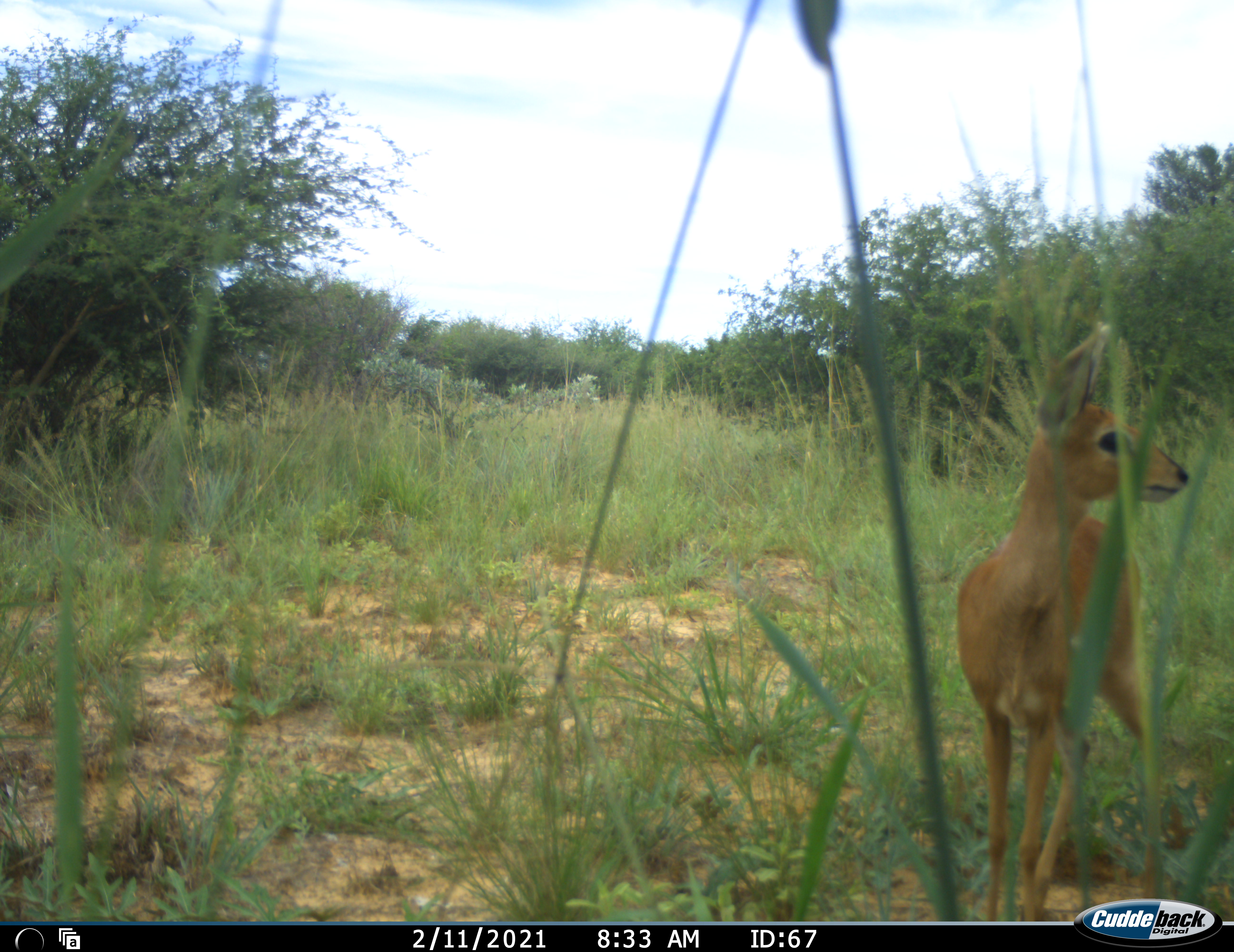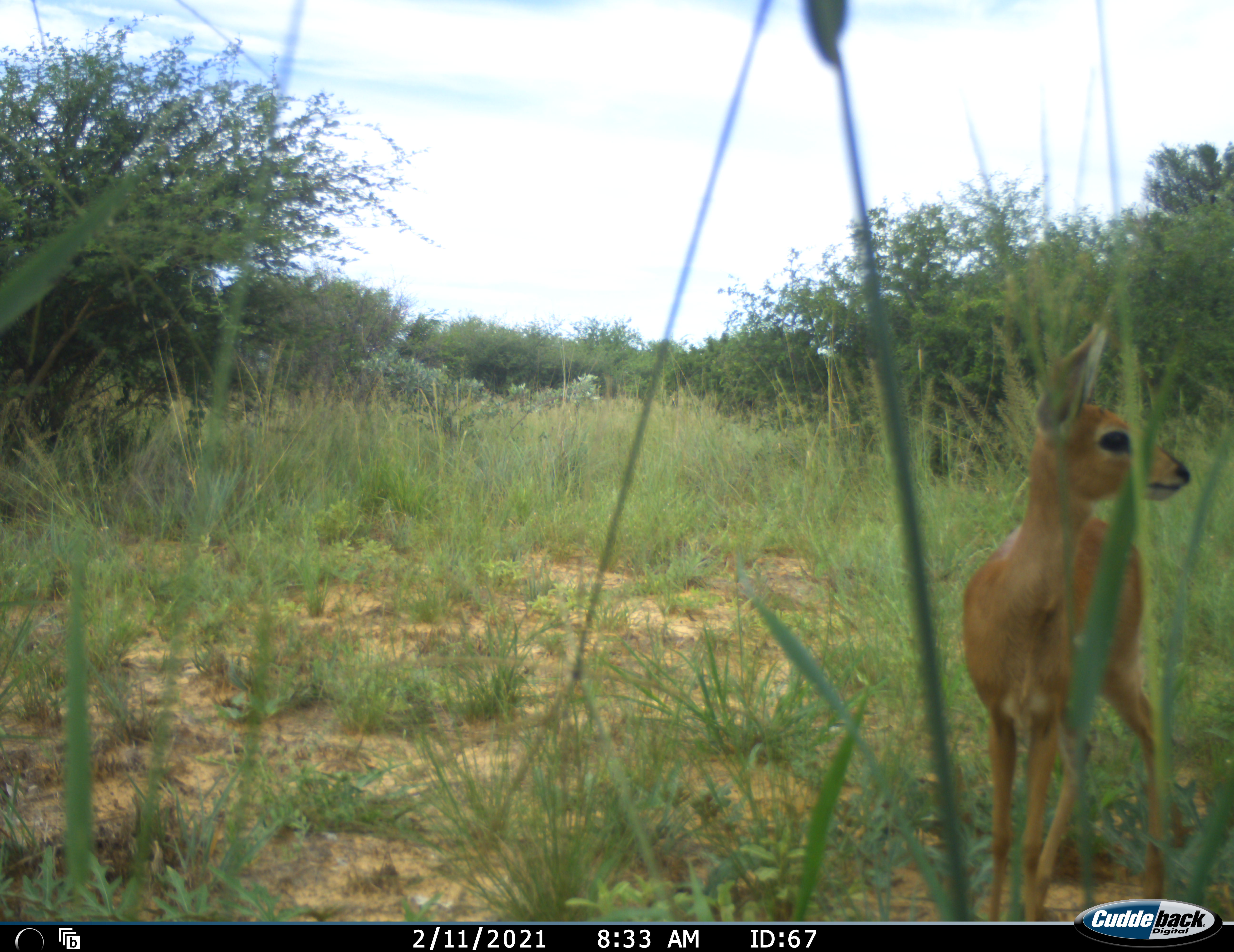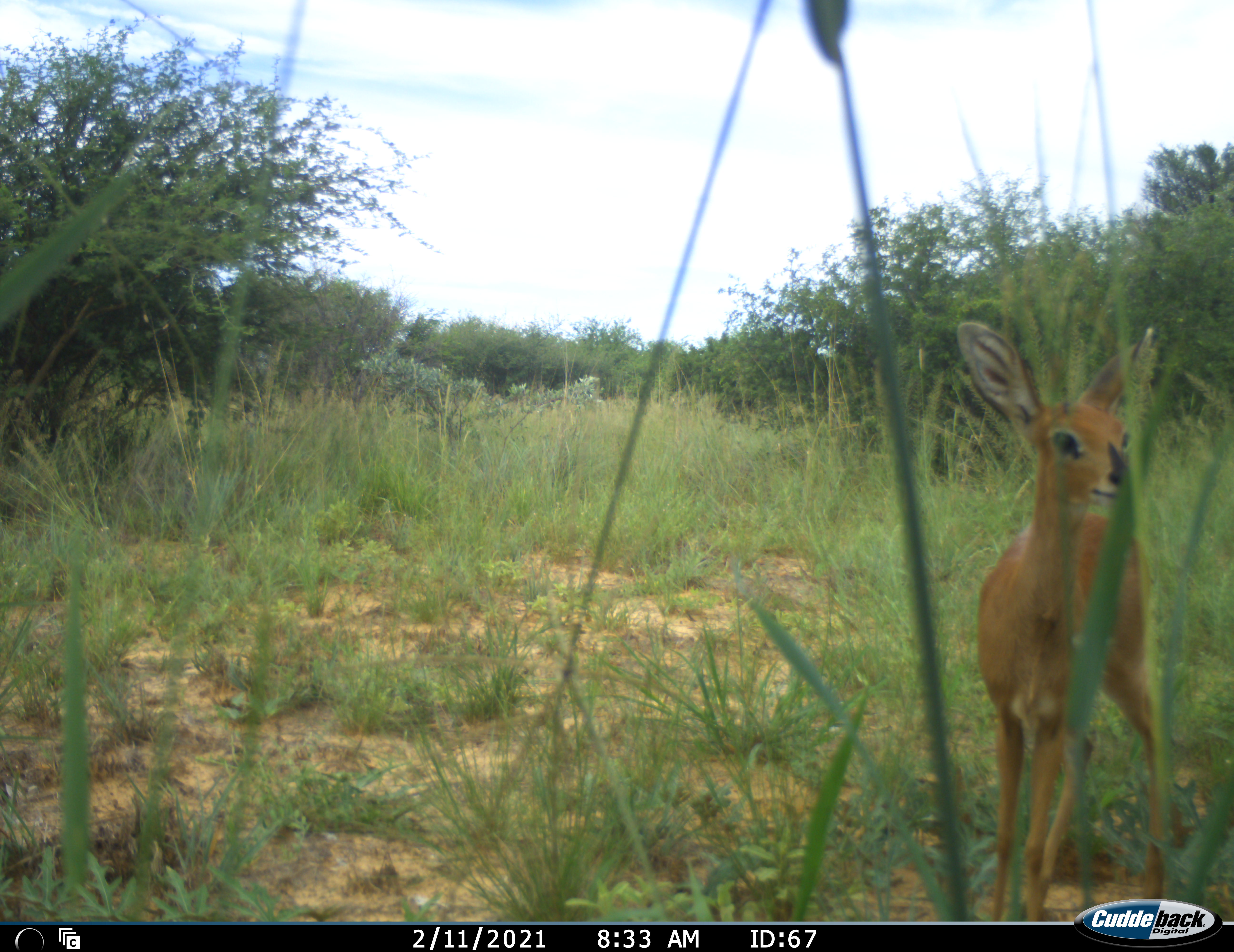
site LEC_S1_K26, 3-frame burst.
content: unidentified animal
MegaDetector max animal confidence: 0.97